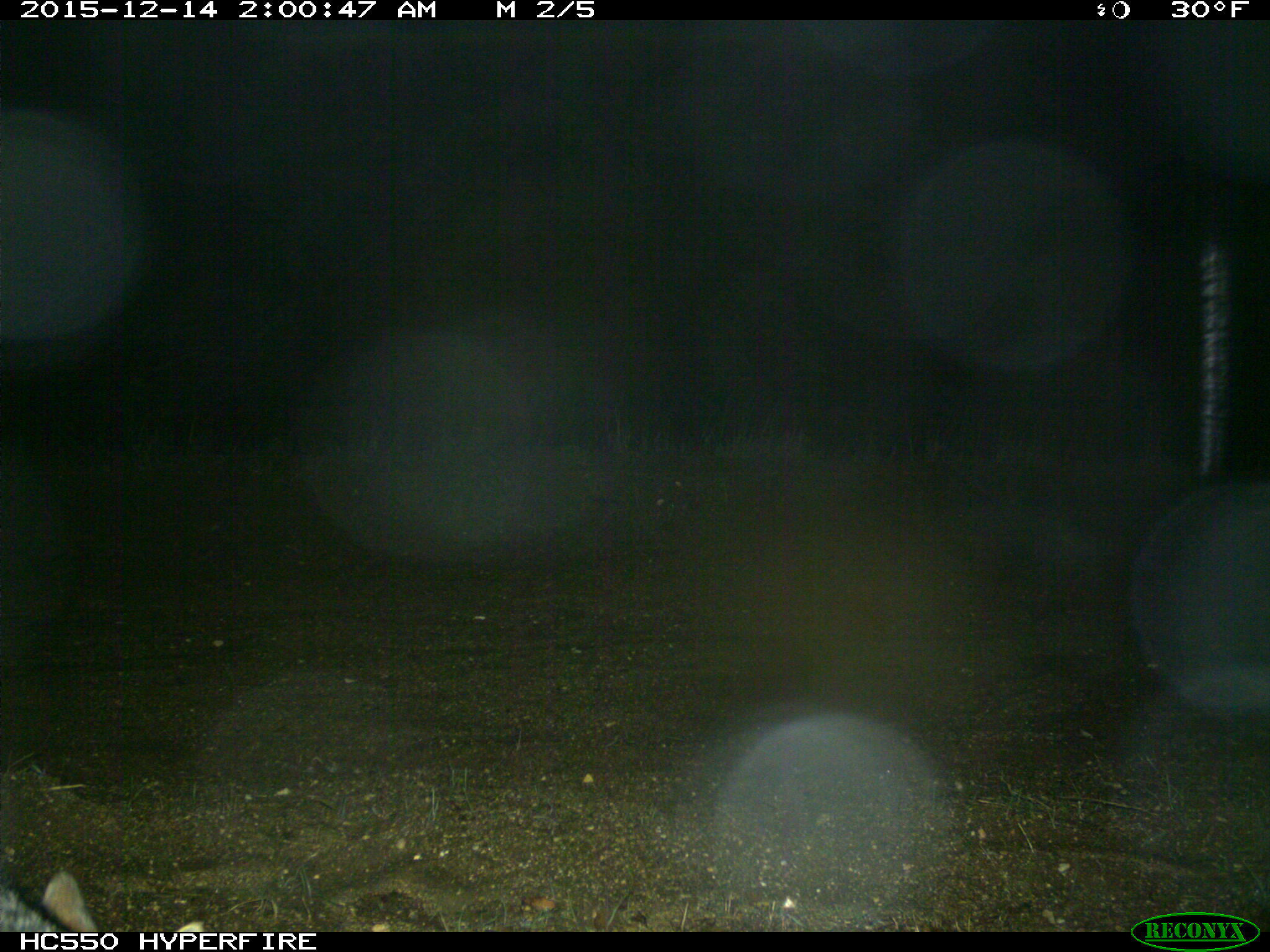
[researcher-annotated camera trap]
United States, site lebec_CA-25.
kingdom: Animalia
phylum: Chordata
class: Mammalia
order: Carnivora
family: Canidae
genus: Urocyon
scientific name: Urocyon cinereoargenteus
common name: gray fox